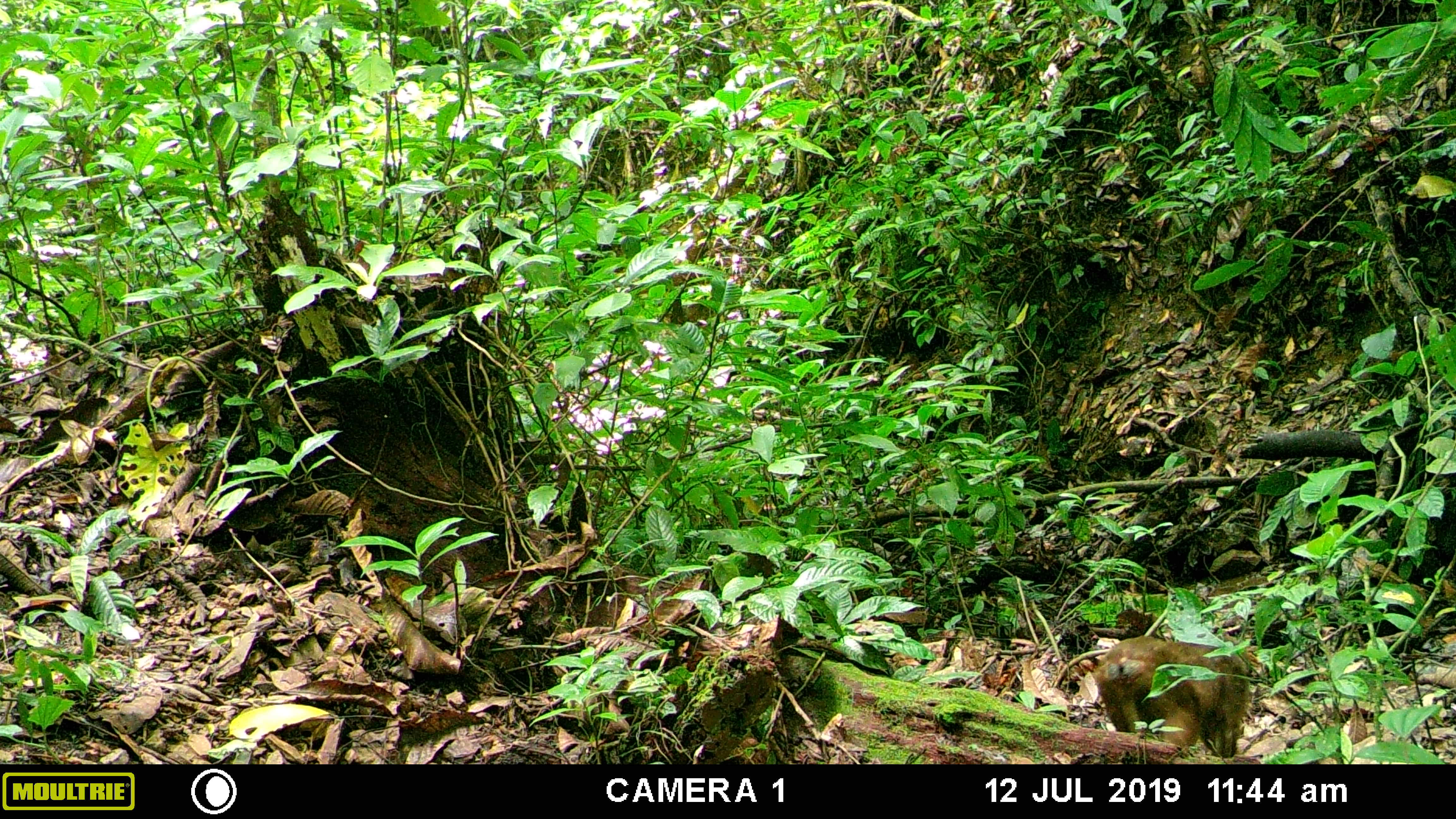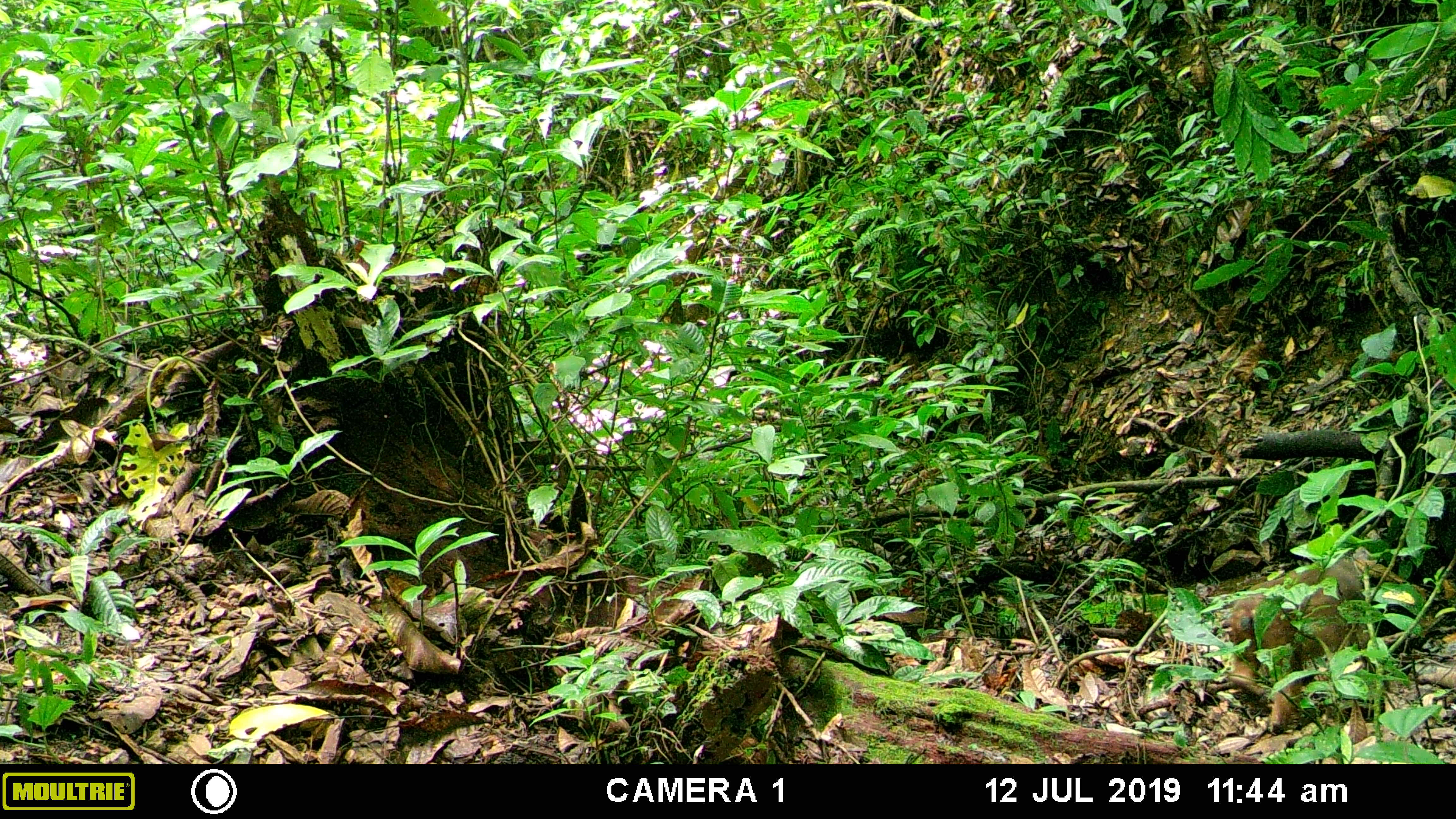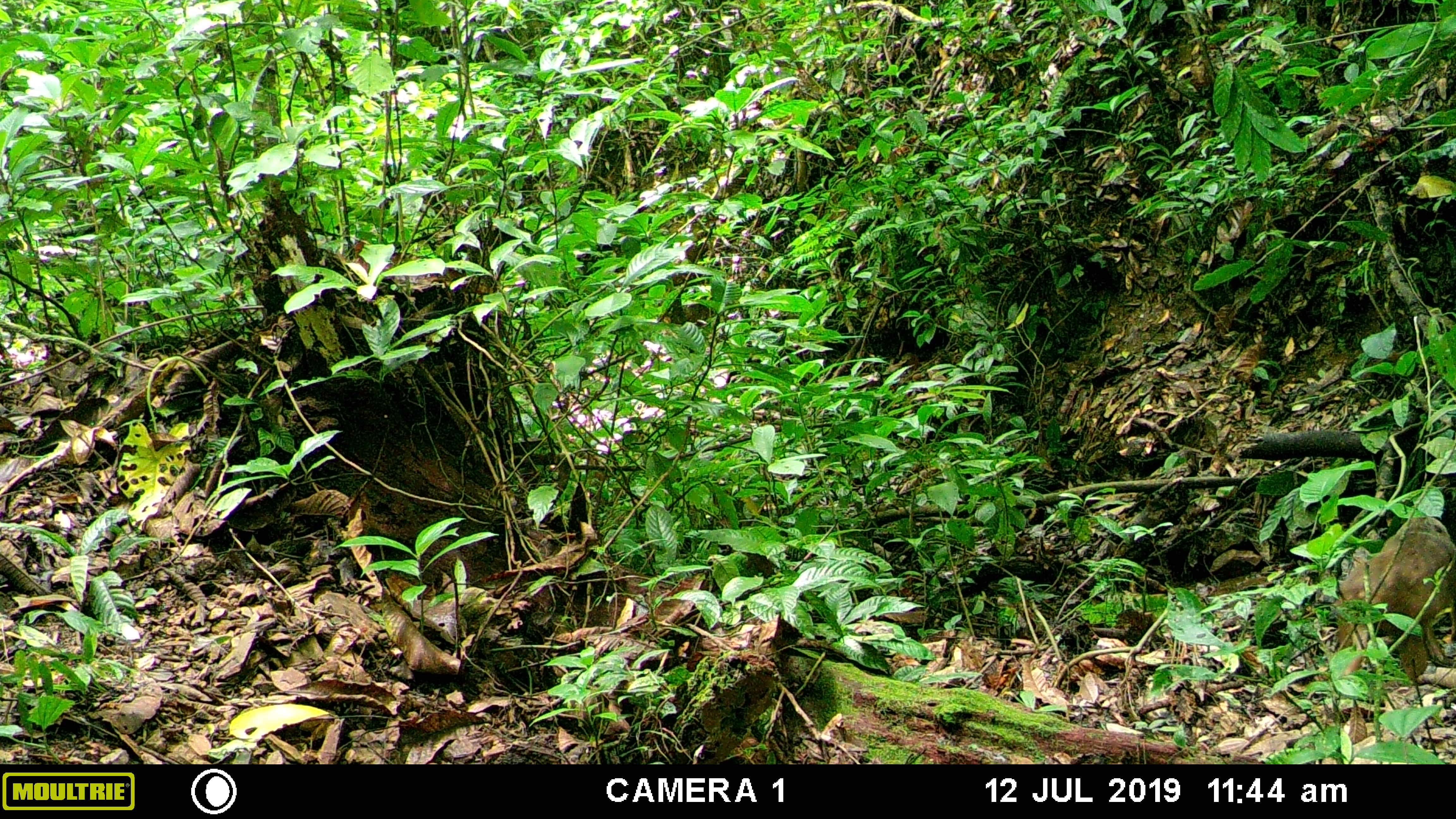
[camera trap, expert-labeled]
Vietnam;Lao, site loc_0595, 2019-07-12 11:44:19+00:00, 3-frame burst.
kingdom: Animalia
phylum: Chordata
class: Mammalia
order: Primates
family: Cercopithecidae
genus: Macaca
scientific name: Macaca arctoides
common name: stump-tailed macaque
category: stump tailed macaque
Stump tailed macaque (stump-tailed macaque) (Macaca arctoides). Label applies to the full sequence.